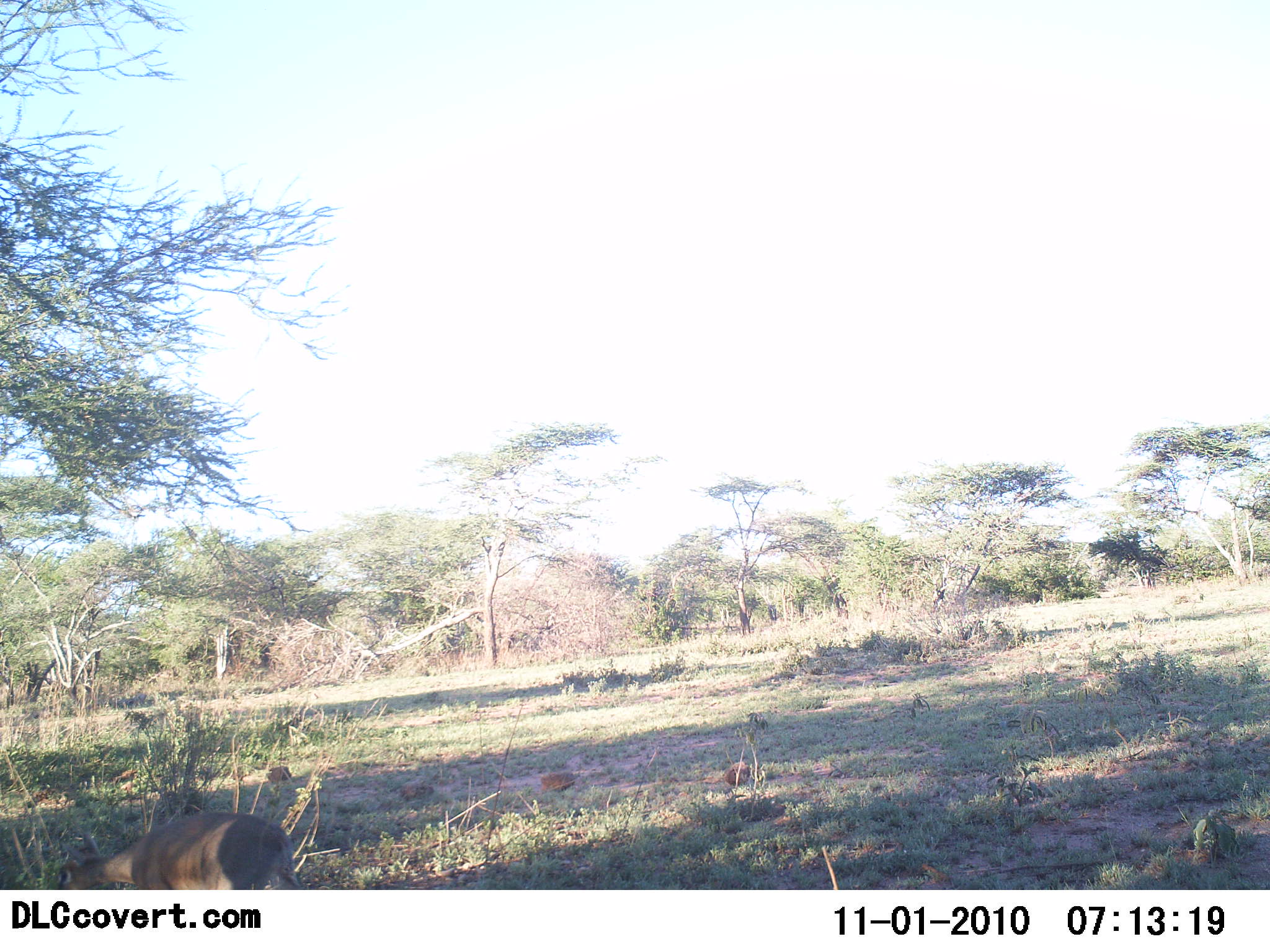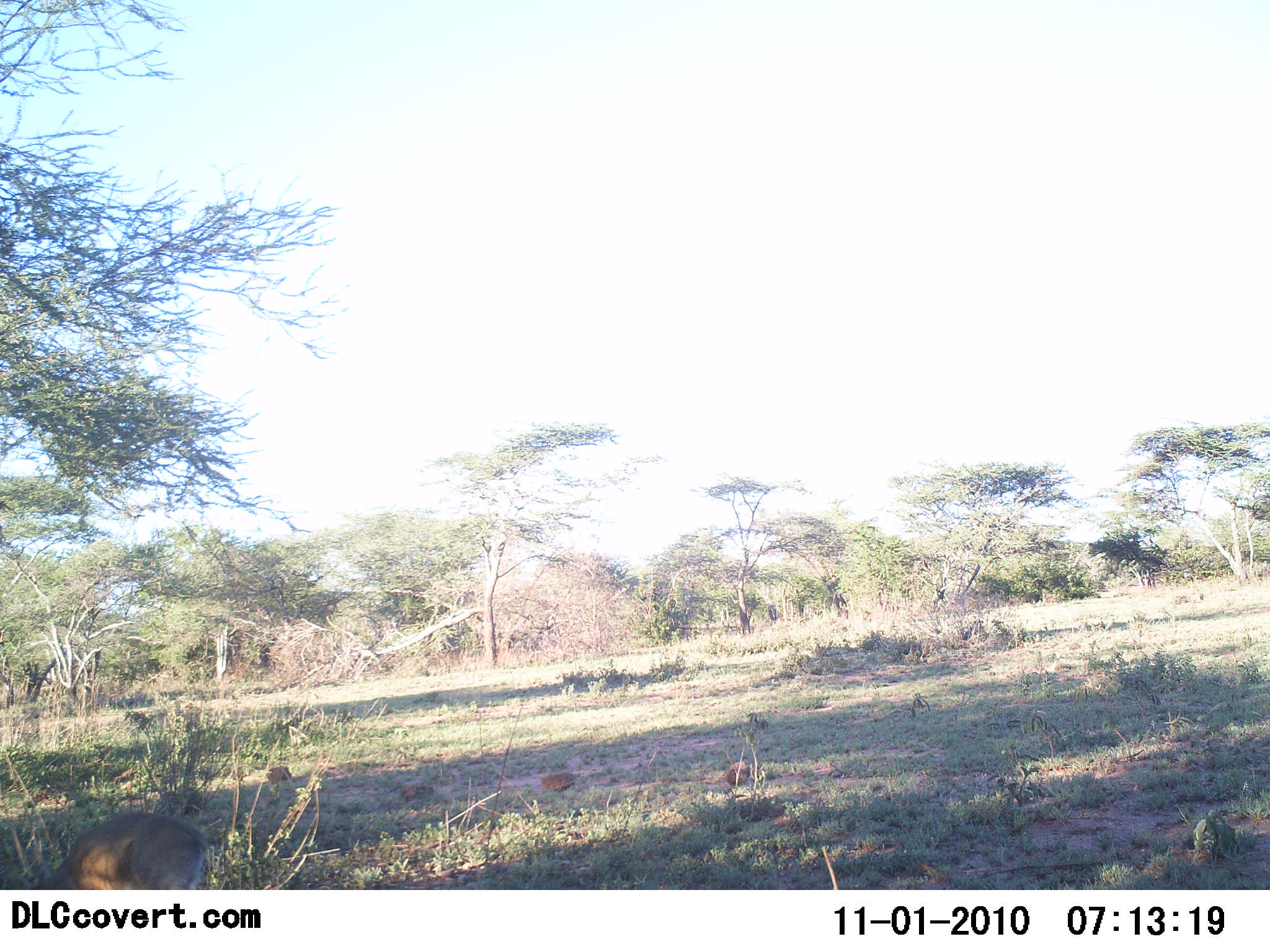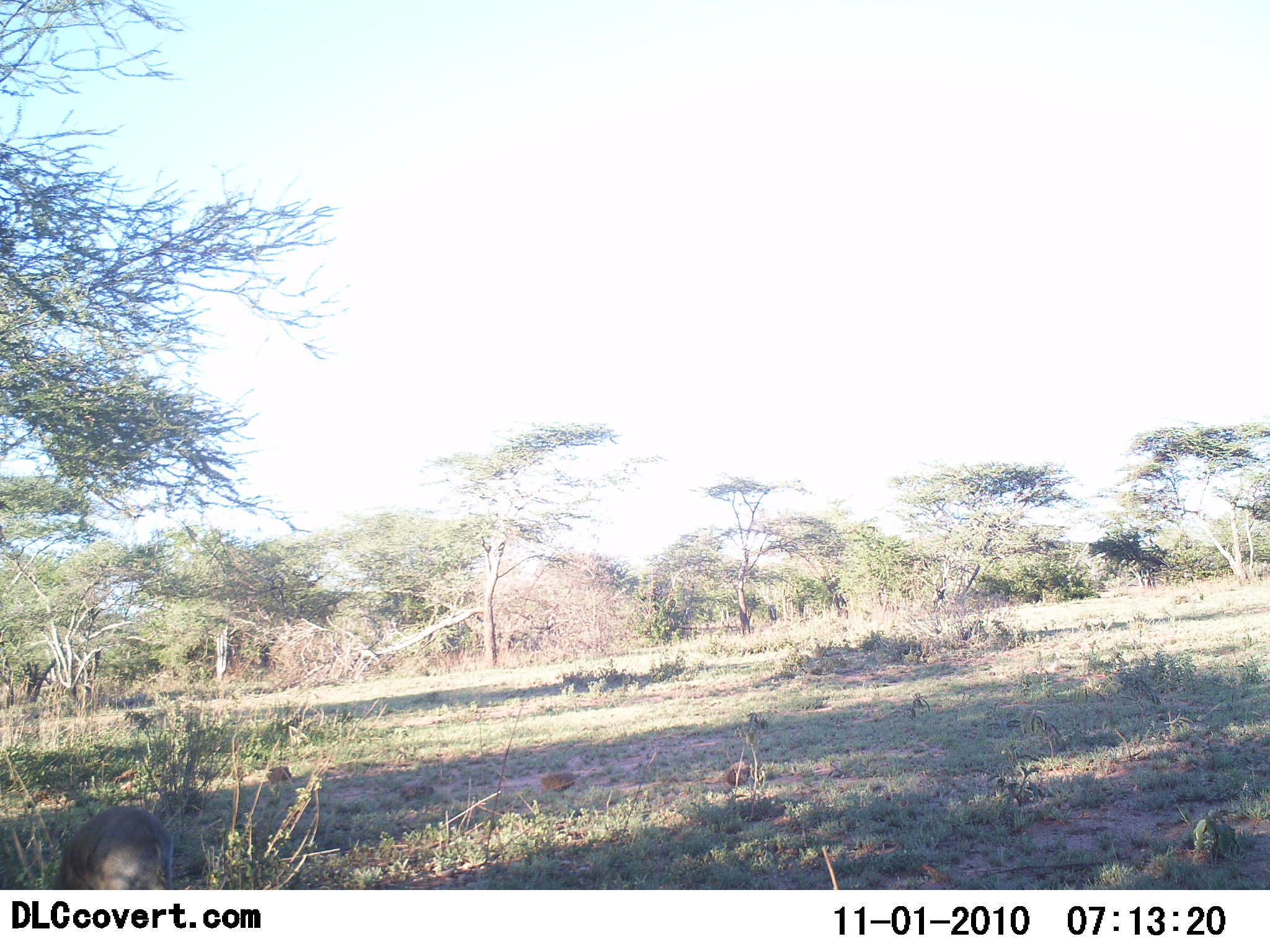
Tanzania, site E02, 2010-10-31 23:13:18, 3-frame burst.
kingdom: Animalia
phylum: Chordata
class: Mammalia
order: Artiodactyla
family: Bovidae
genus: Madoqua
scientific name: Madoqua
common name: dikdik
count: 1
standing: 22%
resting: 0%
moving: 56%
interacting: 0%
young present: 0%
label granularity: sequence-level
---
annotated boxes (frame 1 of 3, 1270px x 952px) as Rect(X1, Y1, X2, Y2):
animal: Rect(51, 810, 303, 890)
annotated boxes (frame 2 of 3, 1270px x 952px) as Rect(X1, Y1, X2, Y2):
animal: Rect(0, 810, 209, 891)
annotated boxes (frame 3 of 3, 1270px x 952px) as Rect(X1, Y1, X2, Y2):
animal: Rect(54, 800, 175, 890)